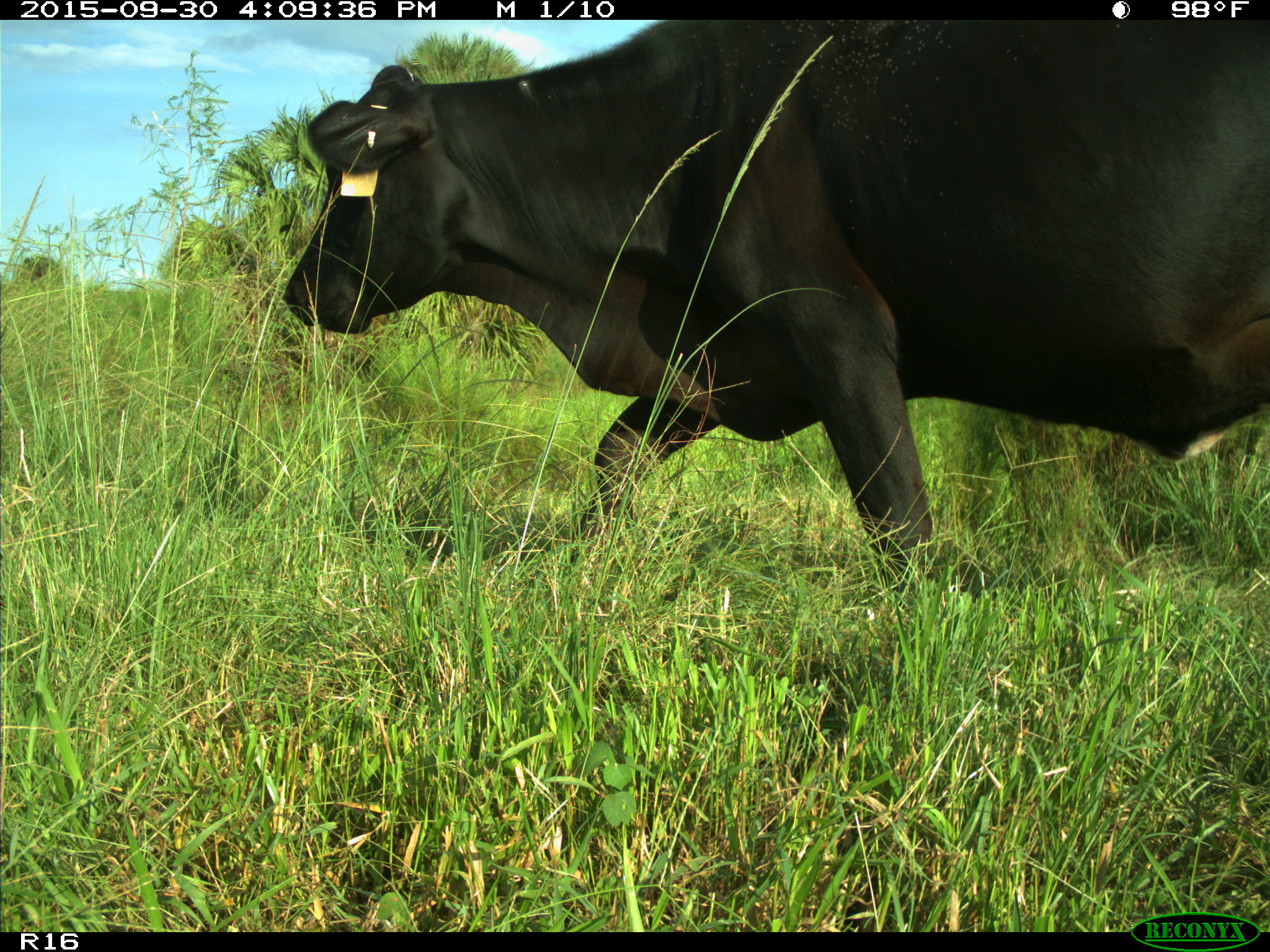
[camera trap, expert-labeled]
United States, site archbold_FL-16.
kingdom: Animalia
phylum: Chordata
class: Mammalia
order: Artiodactyla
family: Bovidae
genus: Bos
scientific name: Bos taurus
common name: domestic cow